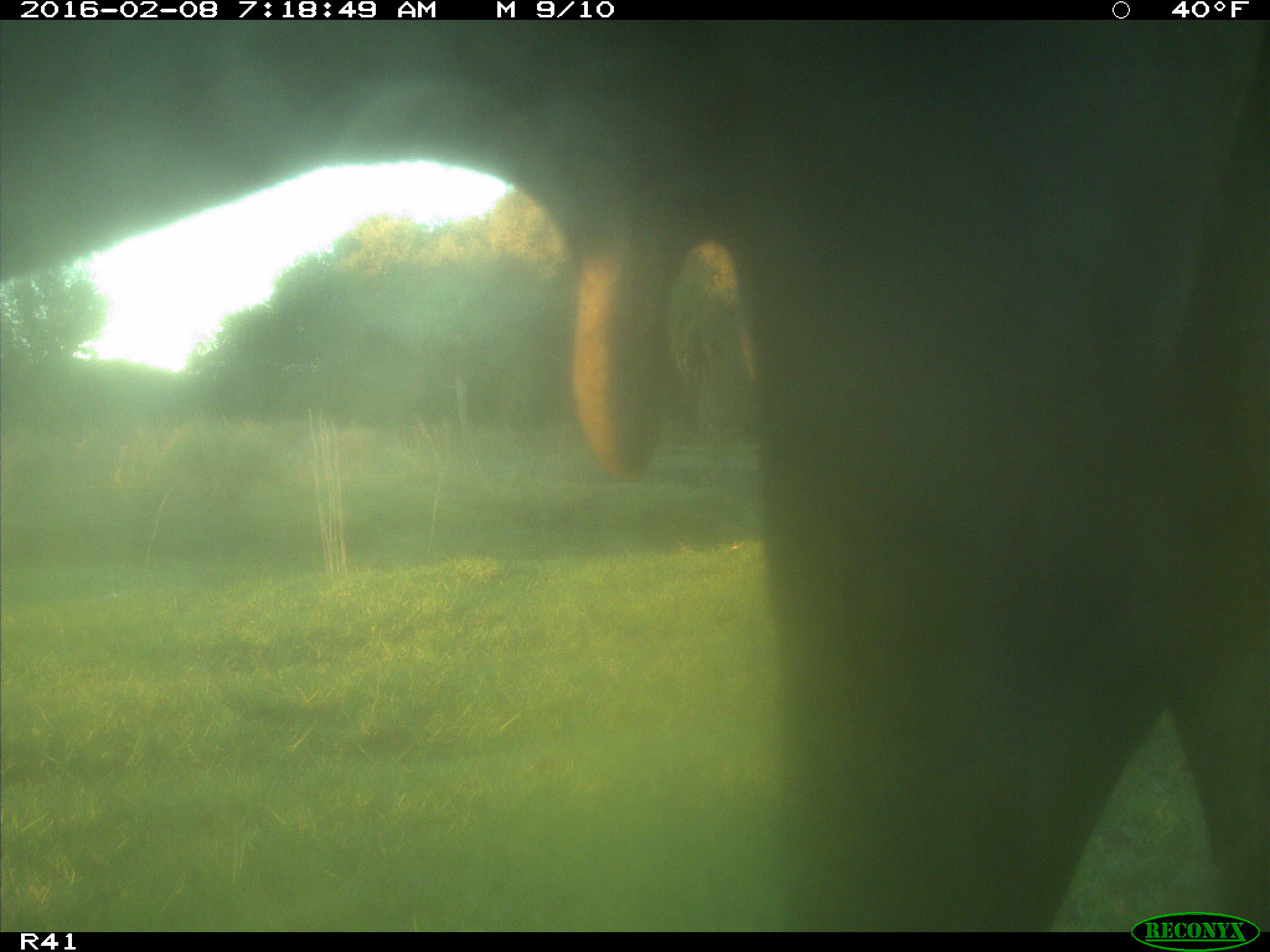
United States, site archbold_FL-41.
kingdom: Animalia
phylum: Chordata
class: Mammalia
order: Artiodactyla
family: Bovidae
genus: Bos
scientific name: Bos taurus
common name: domestic cow